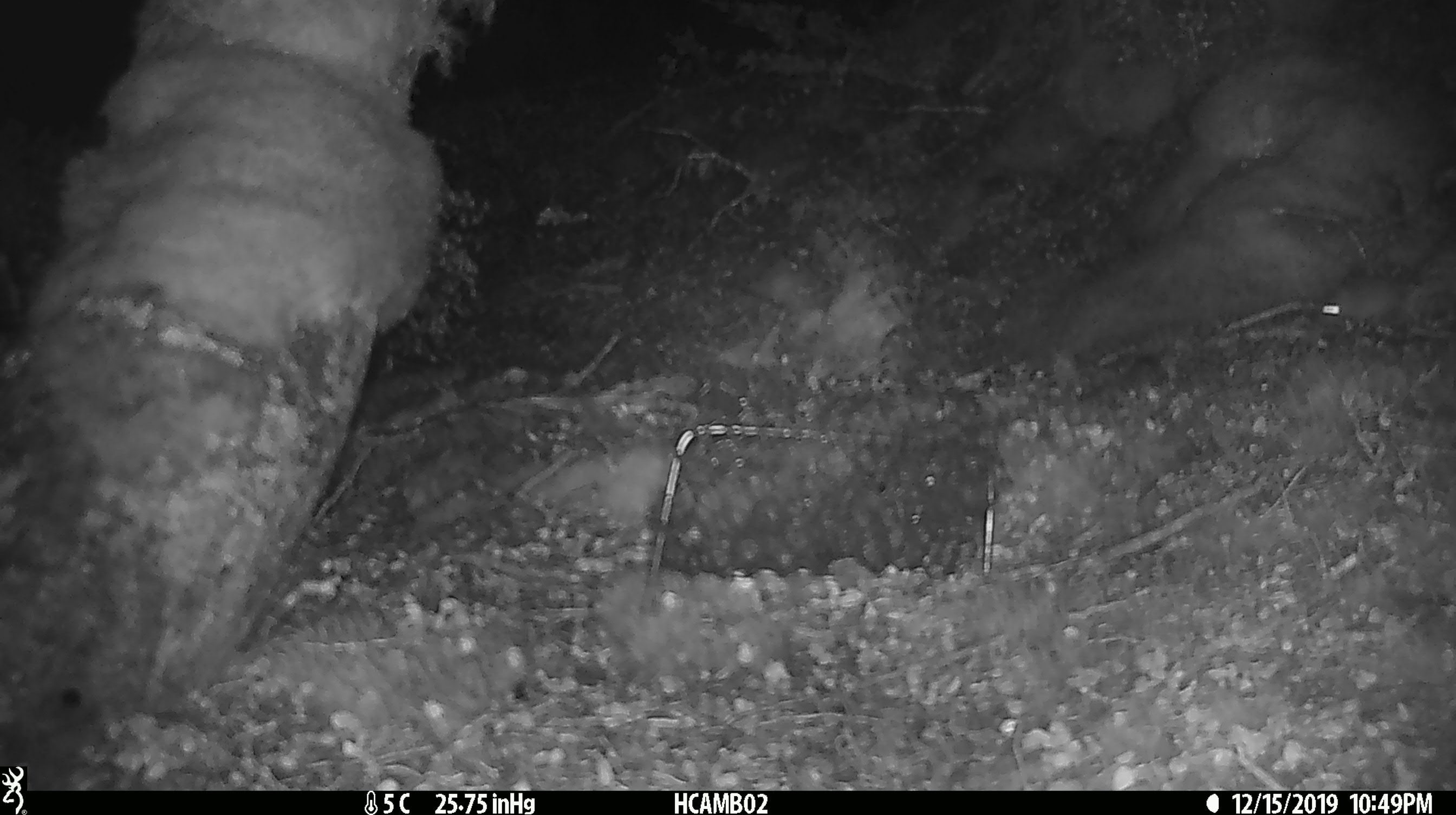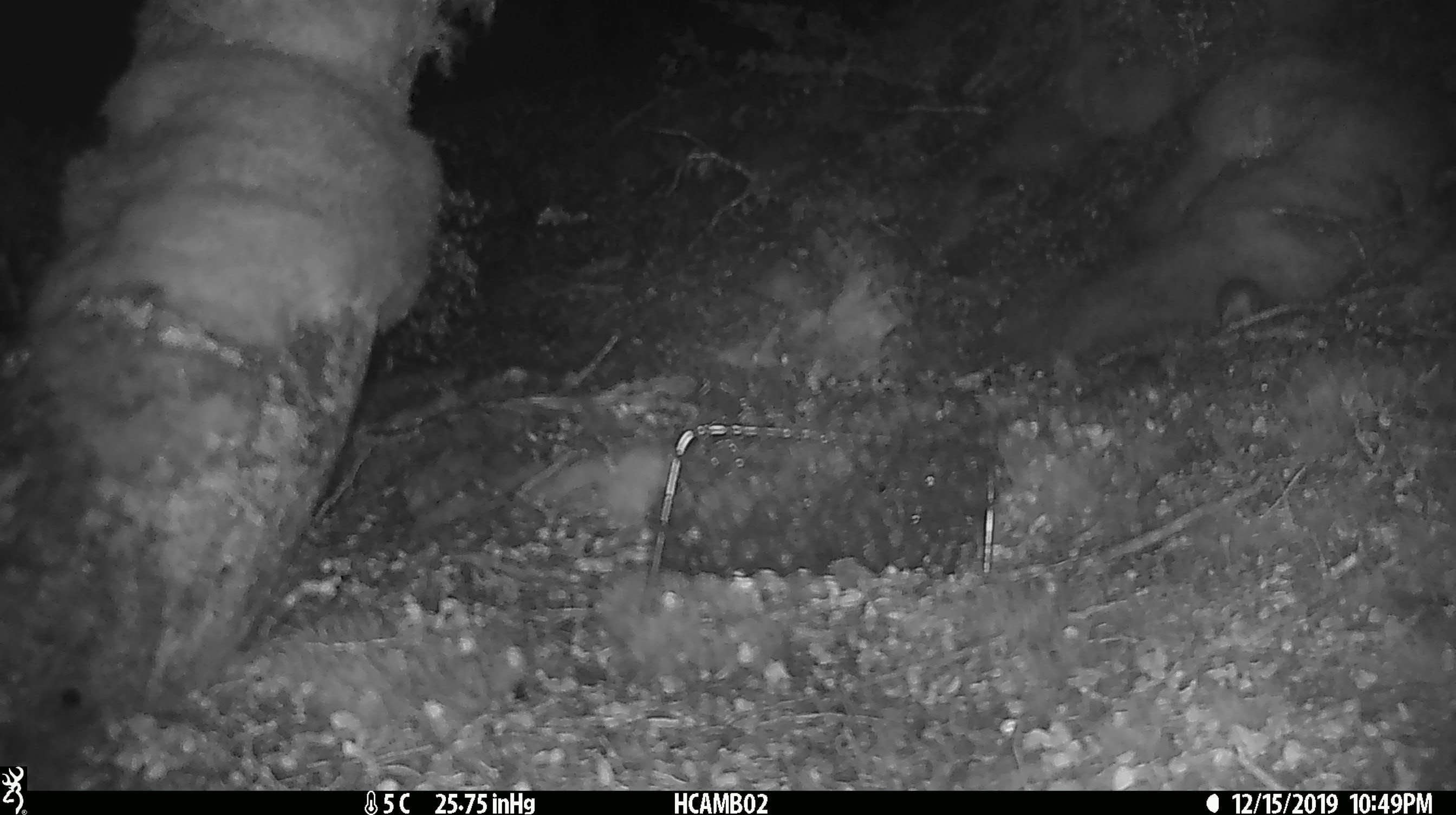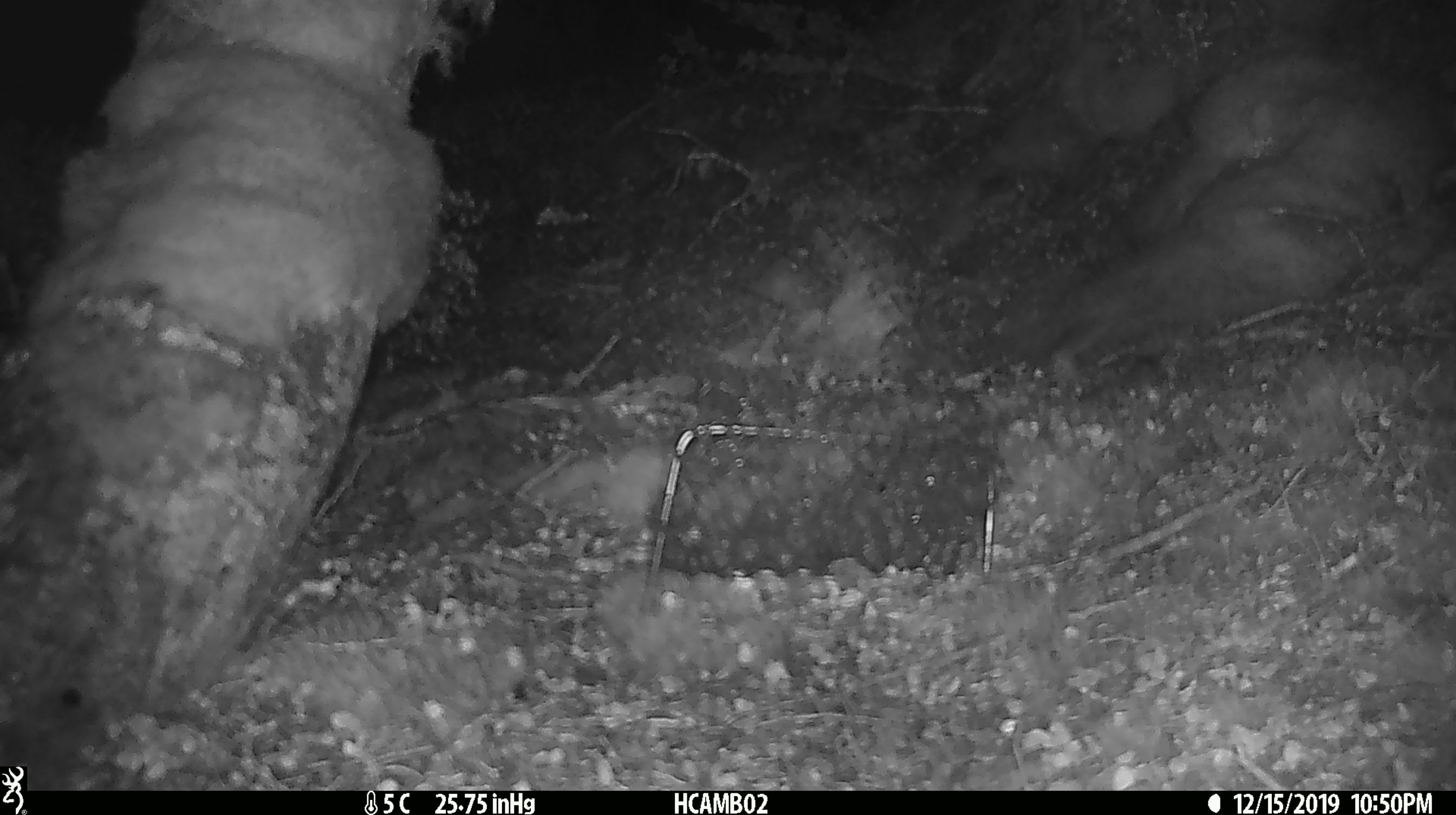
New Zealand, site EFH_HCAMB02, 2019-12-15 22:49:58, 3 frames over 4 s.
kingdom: Animalia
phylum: Chordata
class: Mammalia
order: Rodentia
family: Muridae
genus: Mus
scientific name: Mus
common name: mouse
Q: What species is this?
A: Mouse (Mus).